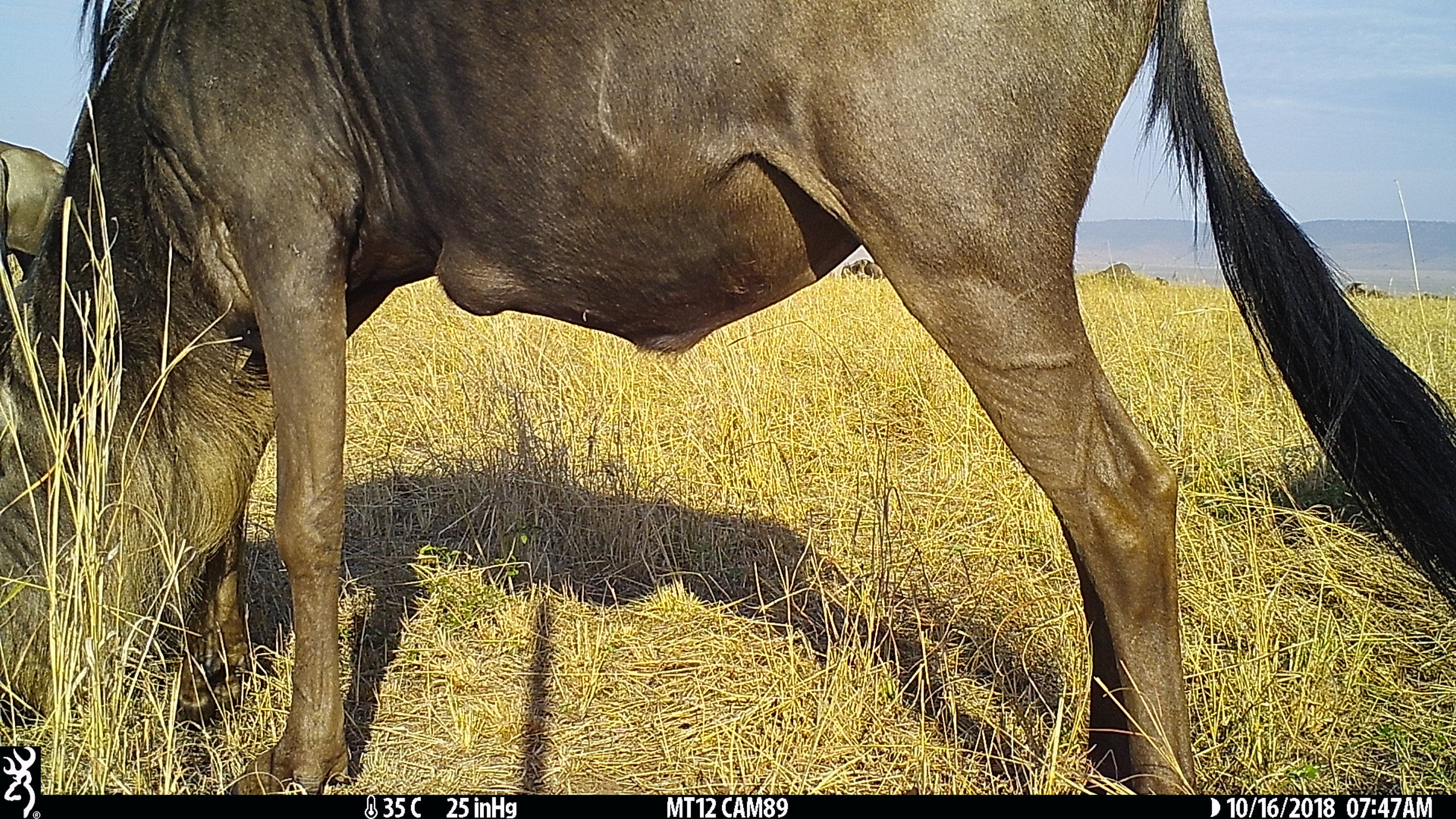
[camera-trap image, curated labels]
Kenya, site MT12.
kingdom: Animalia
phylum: Chordata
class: Mammalia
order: Artiodactyla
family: Bovidae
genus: Connochaetes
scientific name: Connochaetes taurinus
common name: blue wildebeest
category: wildebeest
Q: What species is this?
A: Wildebeest (blue wildebeest) (Connochaetes taurinus).